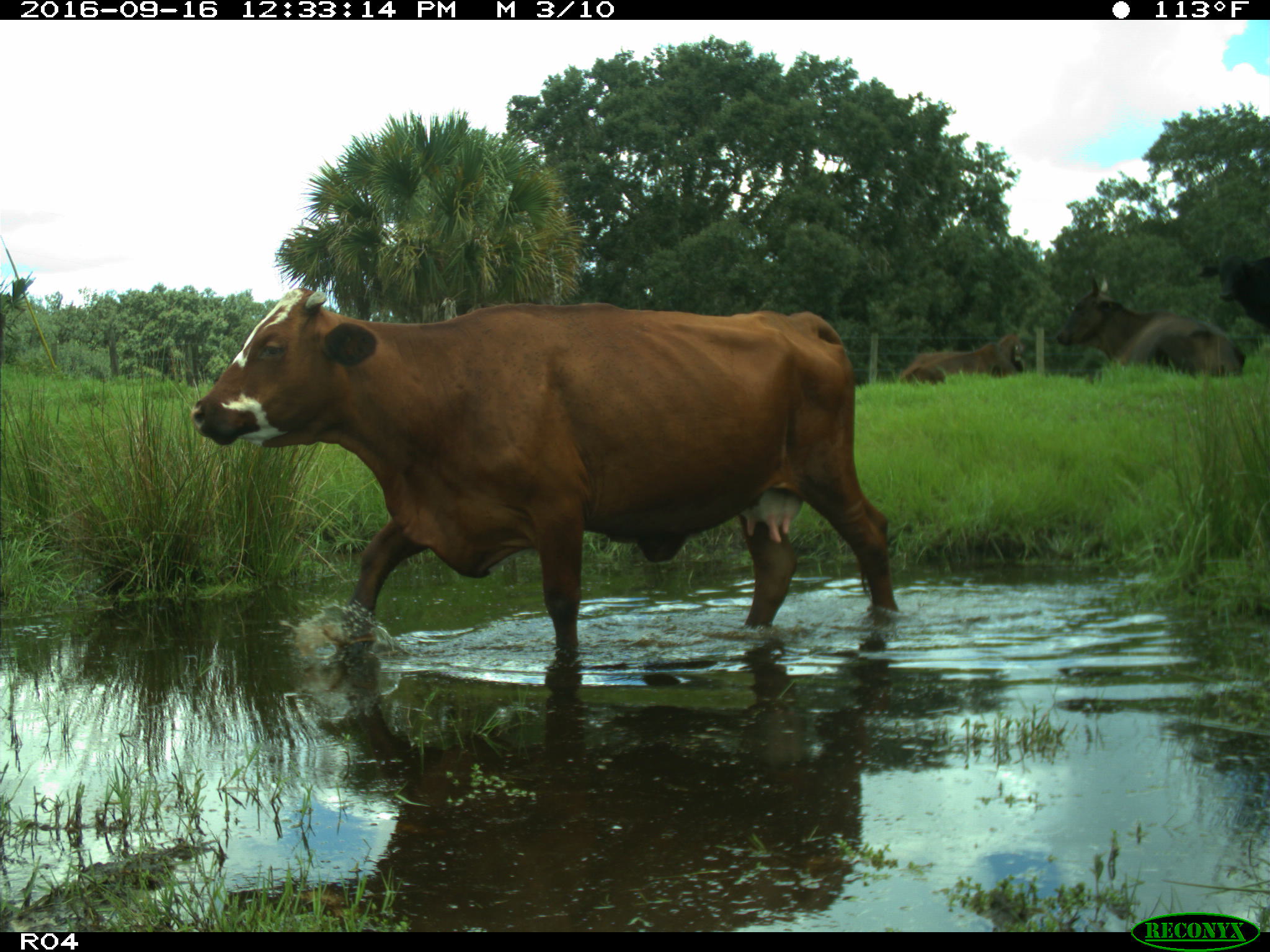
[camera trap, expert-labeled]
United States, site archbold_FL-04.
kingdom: Animalia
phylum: Chordata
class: Mammalia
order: Artiodactyla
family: Bovidae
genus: Bos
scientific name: Bos taurus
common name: domestic cow